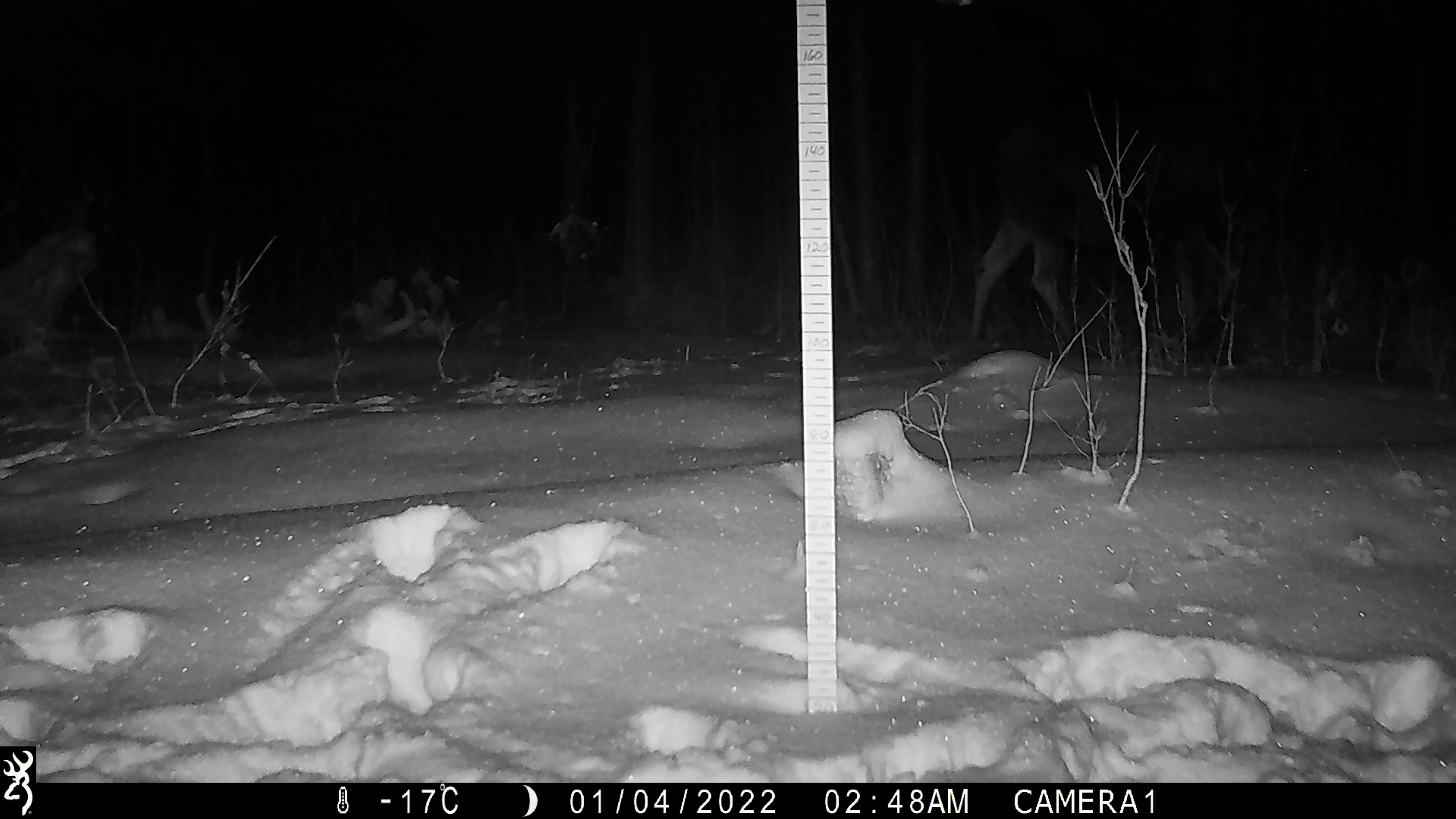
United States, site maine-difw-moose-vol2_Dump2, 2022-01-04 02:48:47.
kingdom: Animalia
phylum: Chordata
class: Mammalia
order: Artiodactyla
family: Cervidae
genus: Alces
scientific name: Alces alces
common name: moose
Moose (Alces alces).